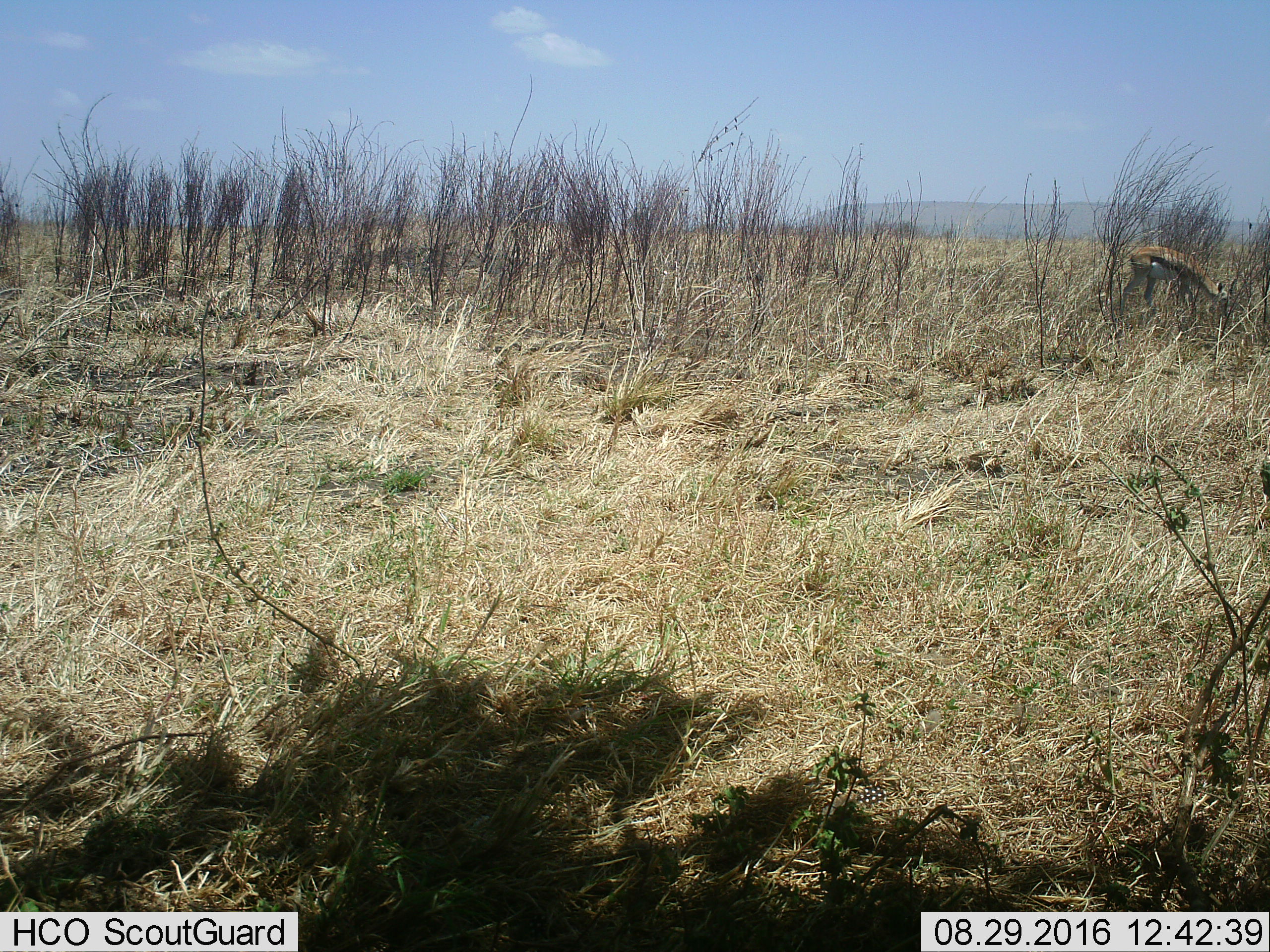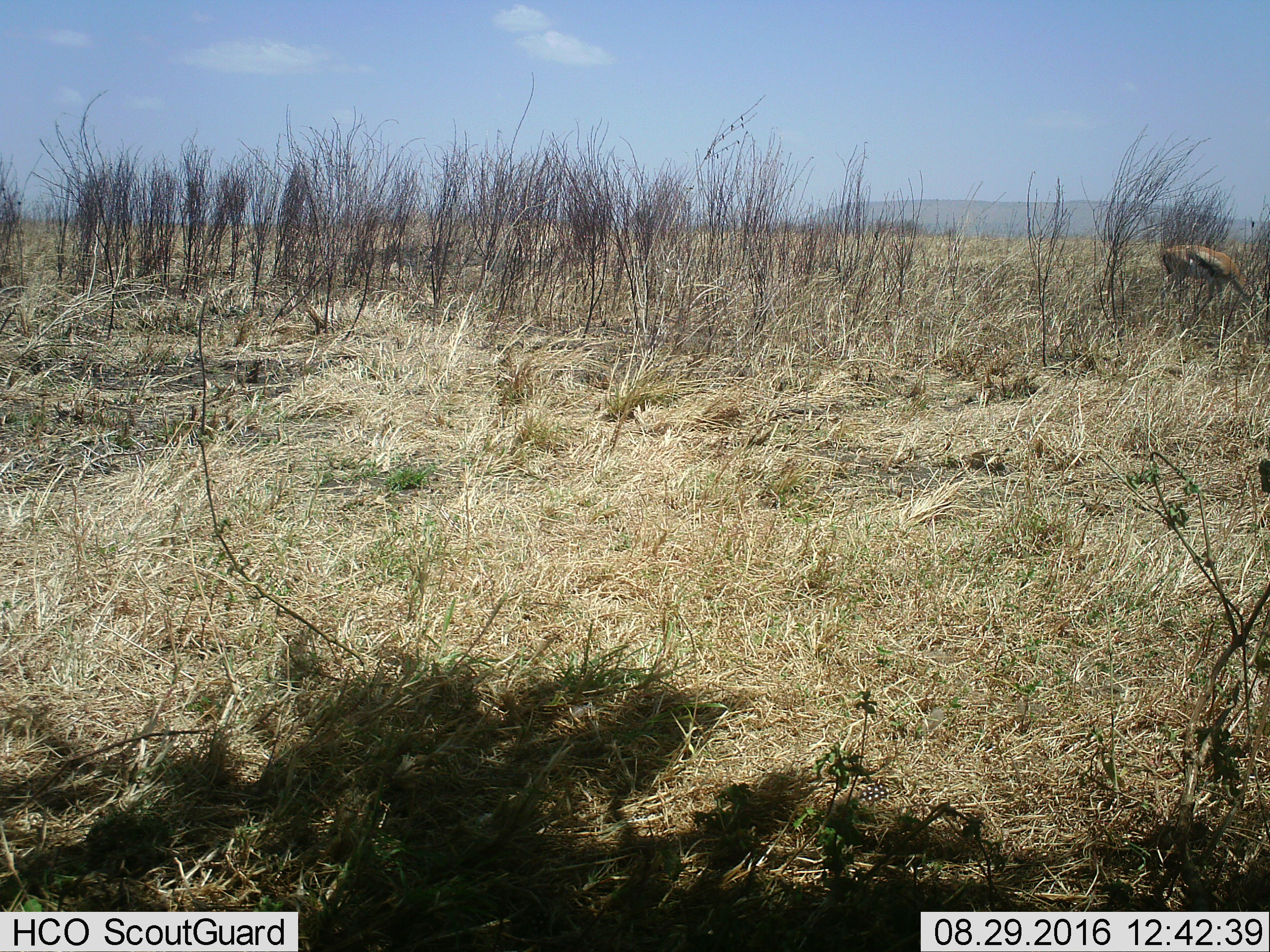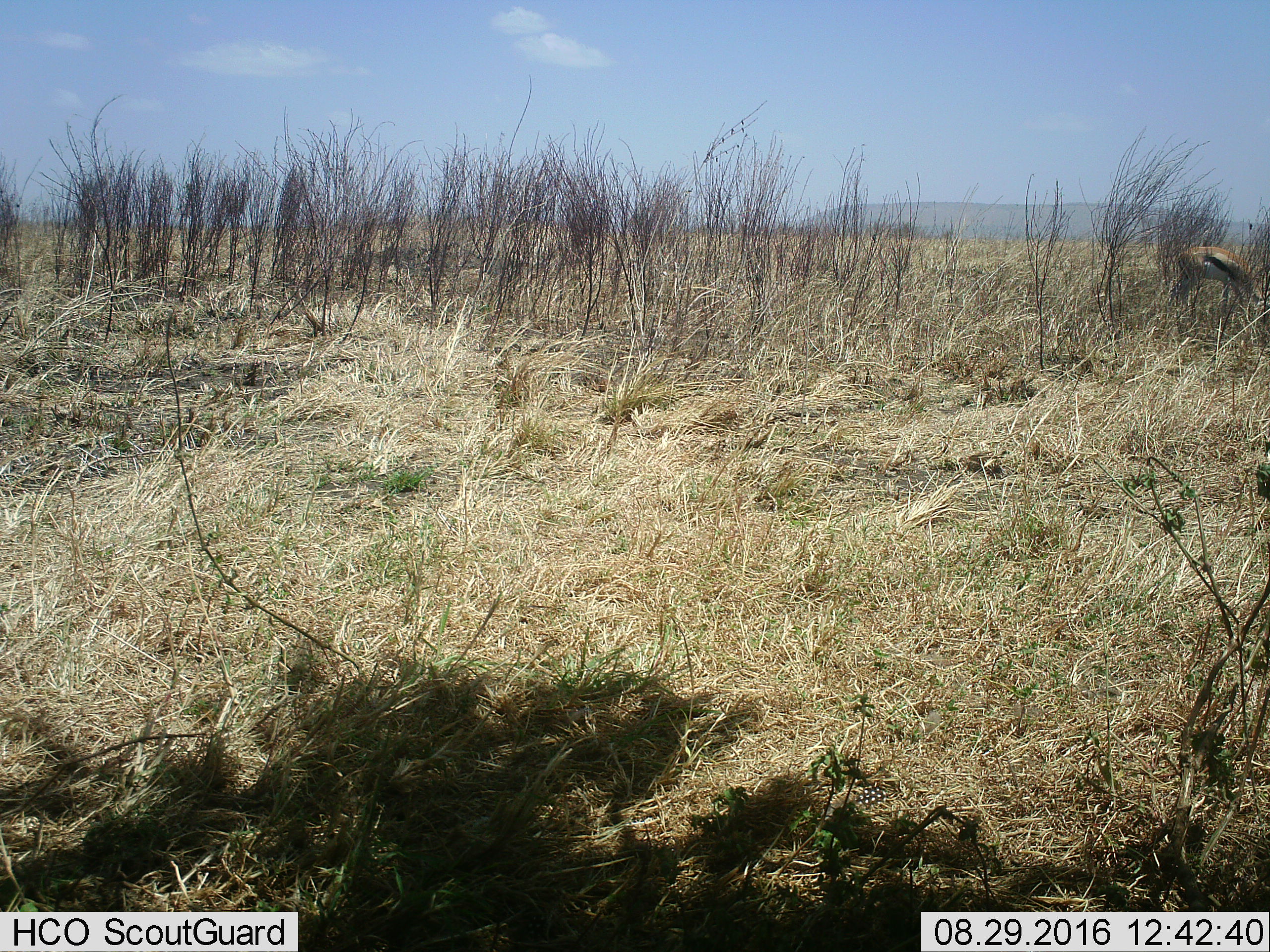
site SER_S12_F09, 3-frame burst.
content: unidentified animal